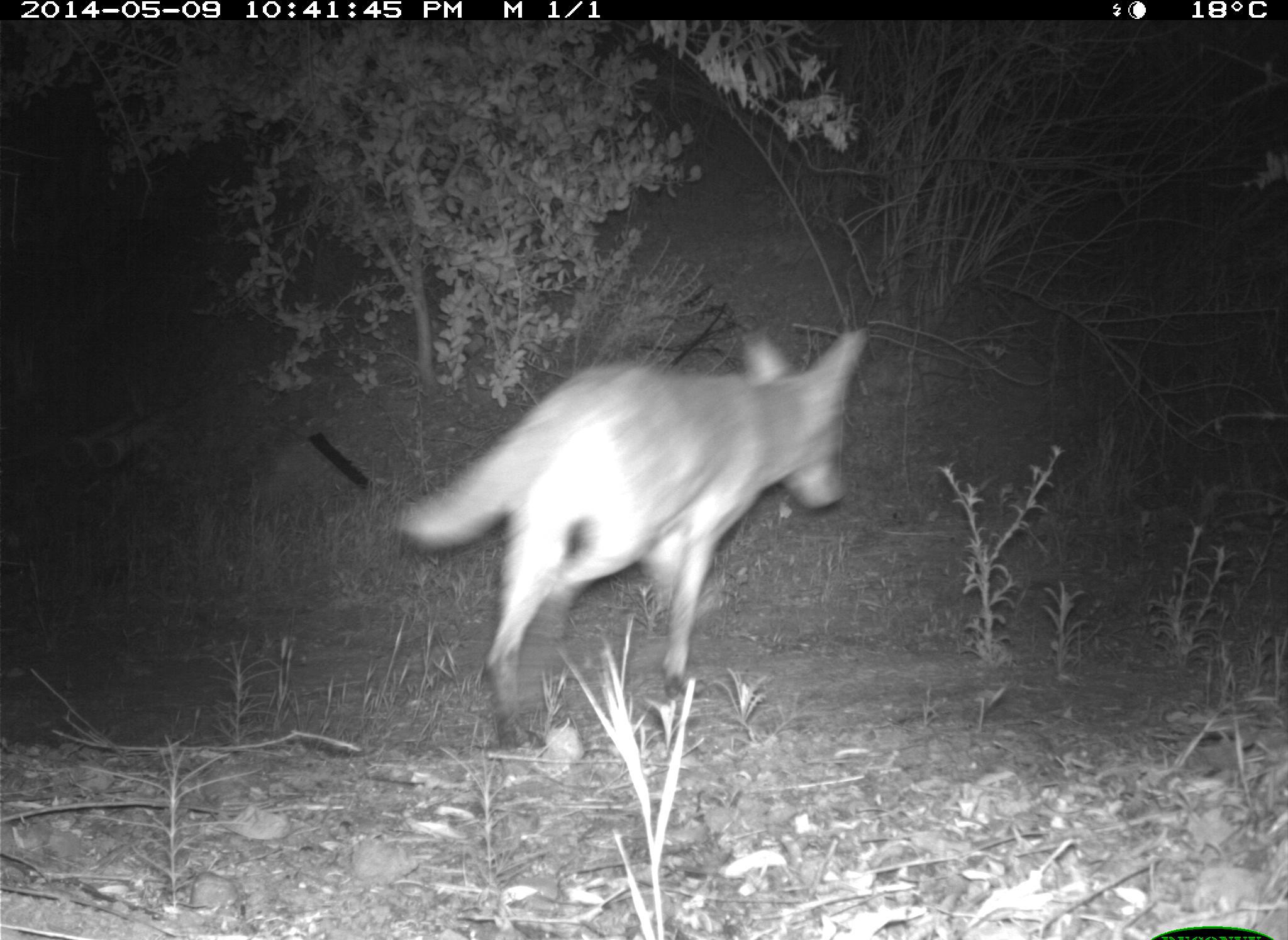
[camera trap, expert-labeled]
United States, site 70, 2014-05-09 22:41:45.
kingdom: Animalia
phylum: Chordata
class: Mammalia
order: Carnivora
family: Canidae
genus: Canis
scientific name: Canis latrans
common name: coyote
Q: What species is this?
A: Coyote (Canis latrans).